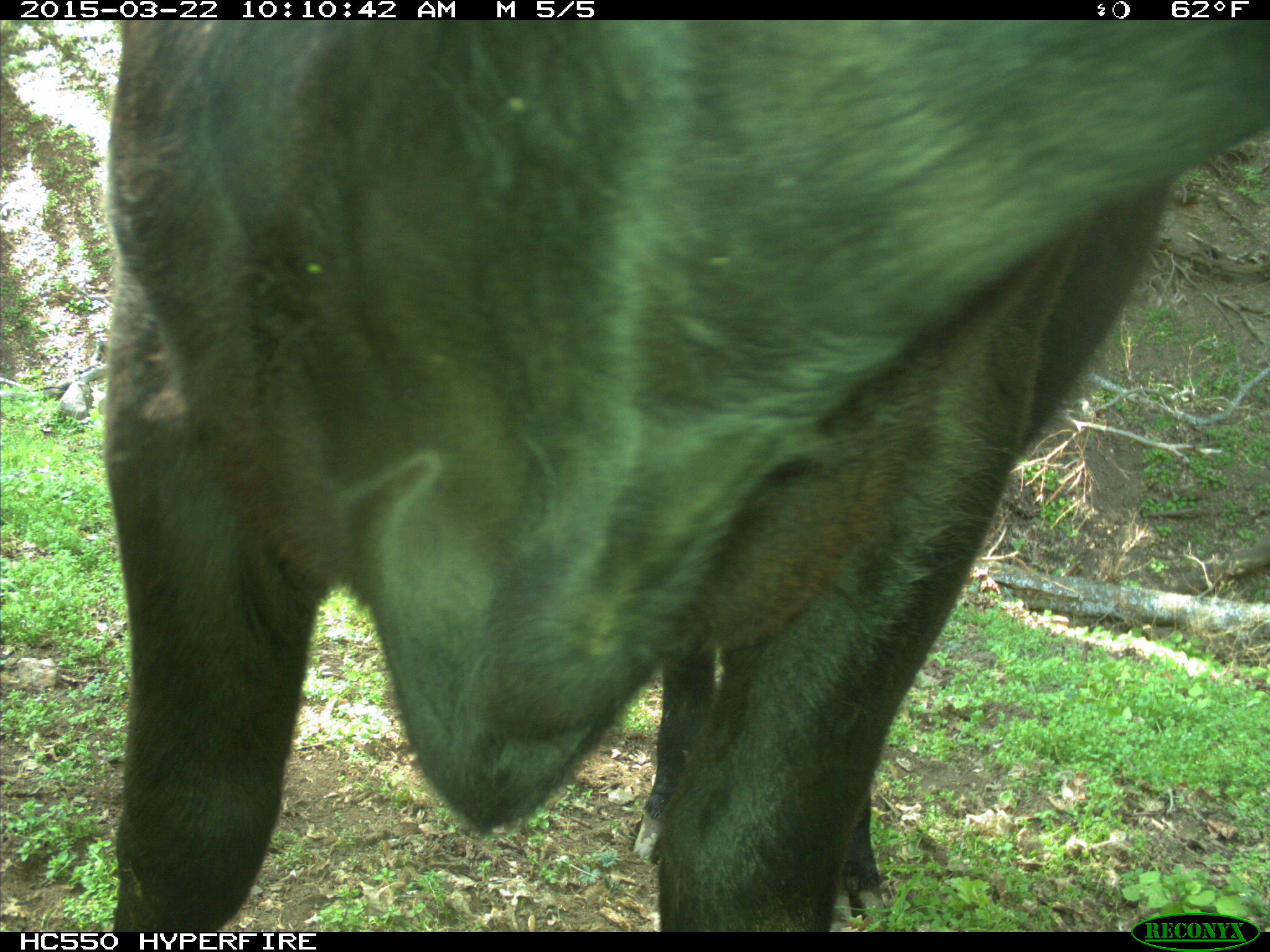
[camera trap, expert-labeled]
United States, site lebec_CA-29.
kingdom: Animalia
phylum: Chordata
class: Mammalia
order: Artiodactyla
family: Bovidae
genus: Bos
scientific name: Bos taurus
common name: domestic cow